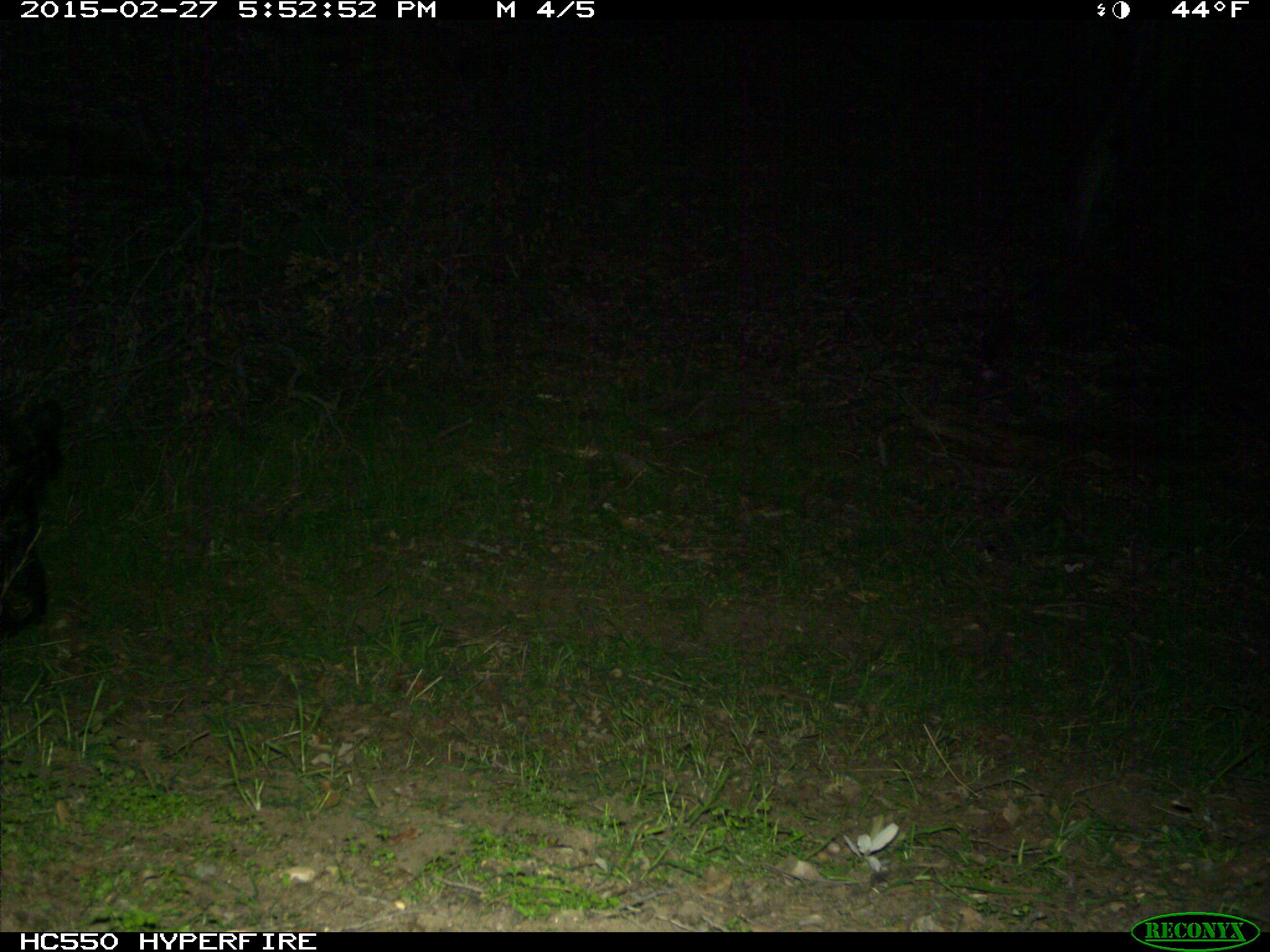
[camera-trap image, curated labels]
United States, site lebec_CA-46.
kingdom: Animalia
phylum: Chordata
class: Mammalia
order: Artiodactyla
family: Suidae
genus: Sus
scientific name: Sus scrofa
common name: wild boar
Sus scrofa (wild boar).